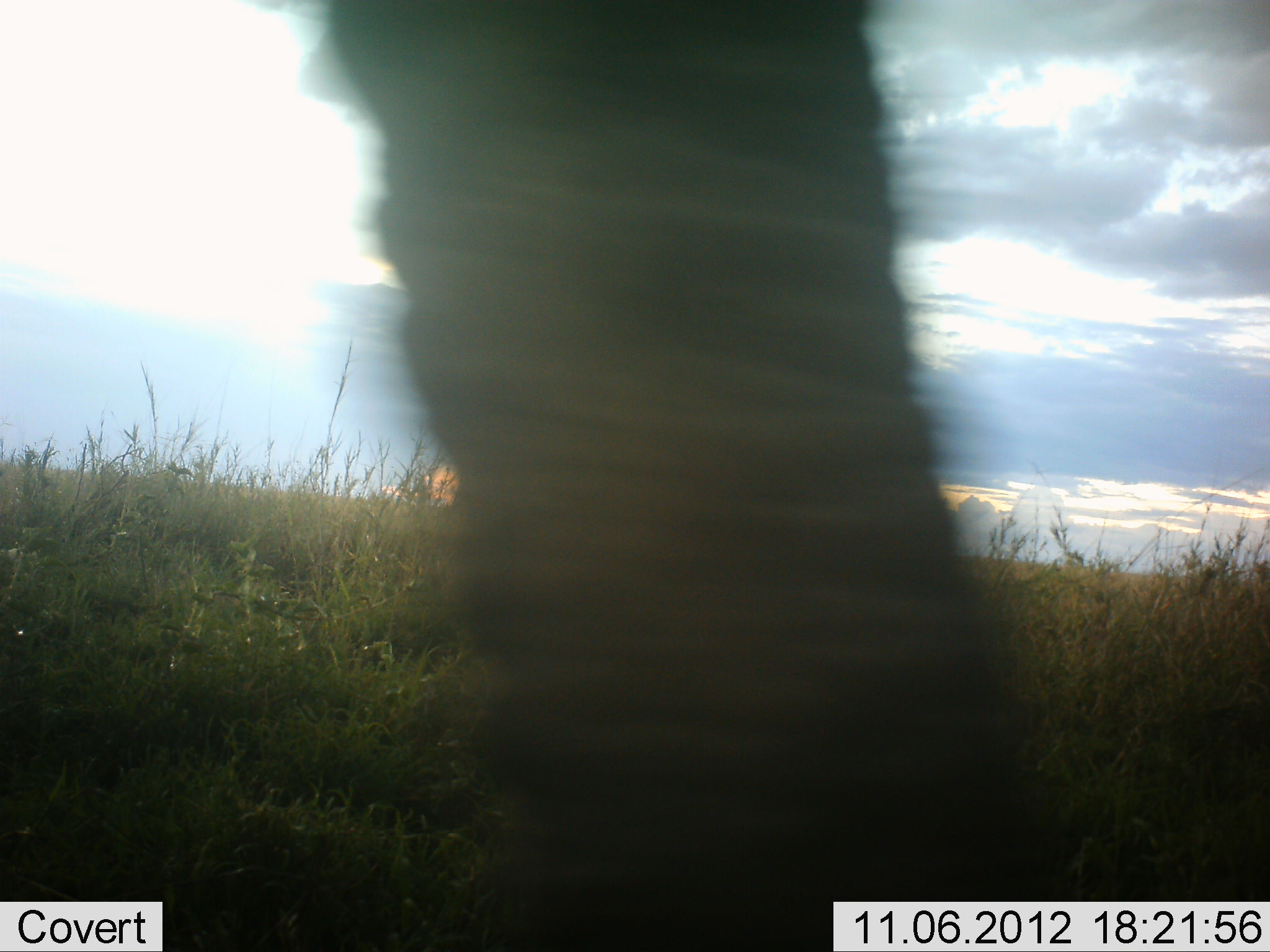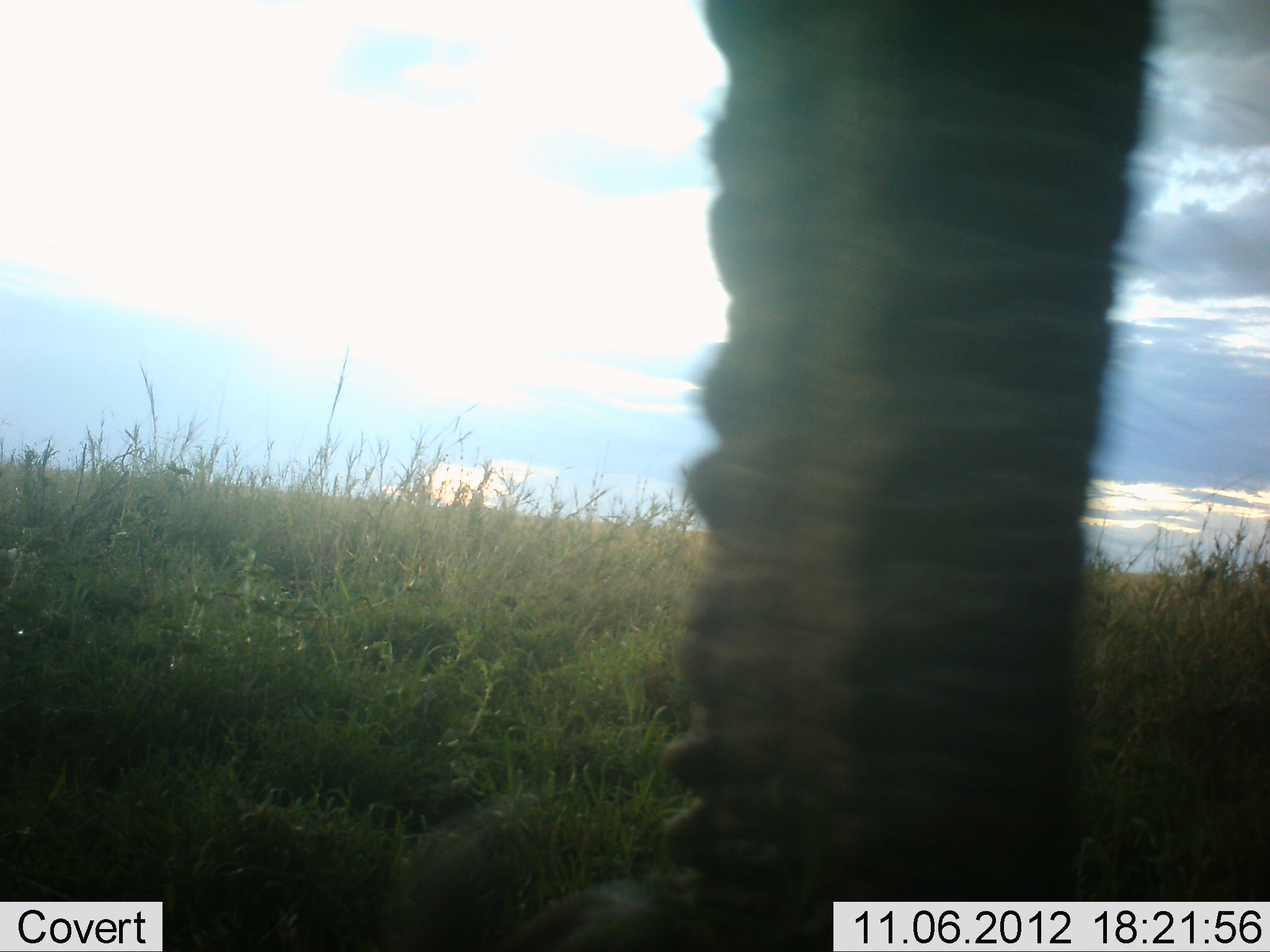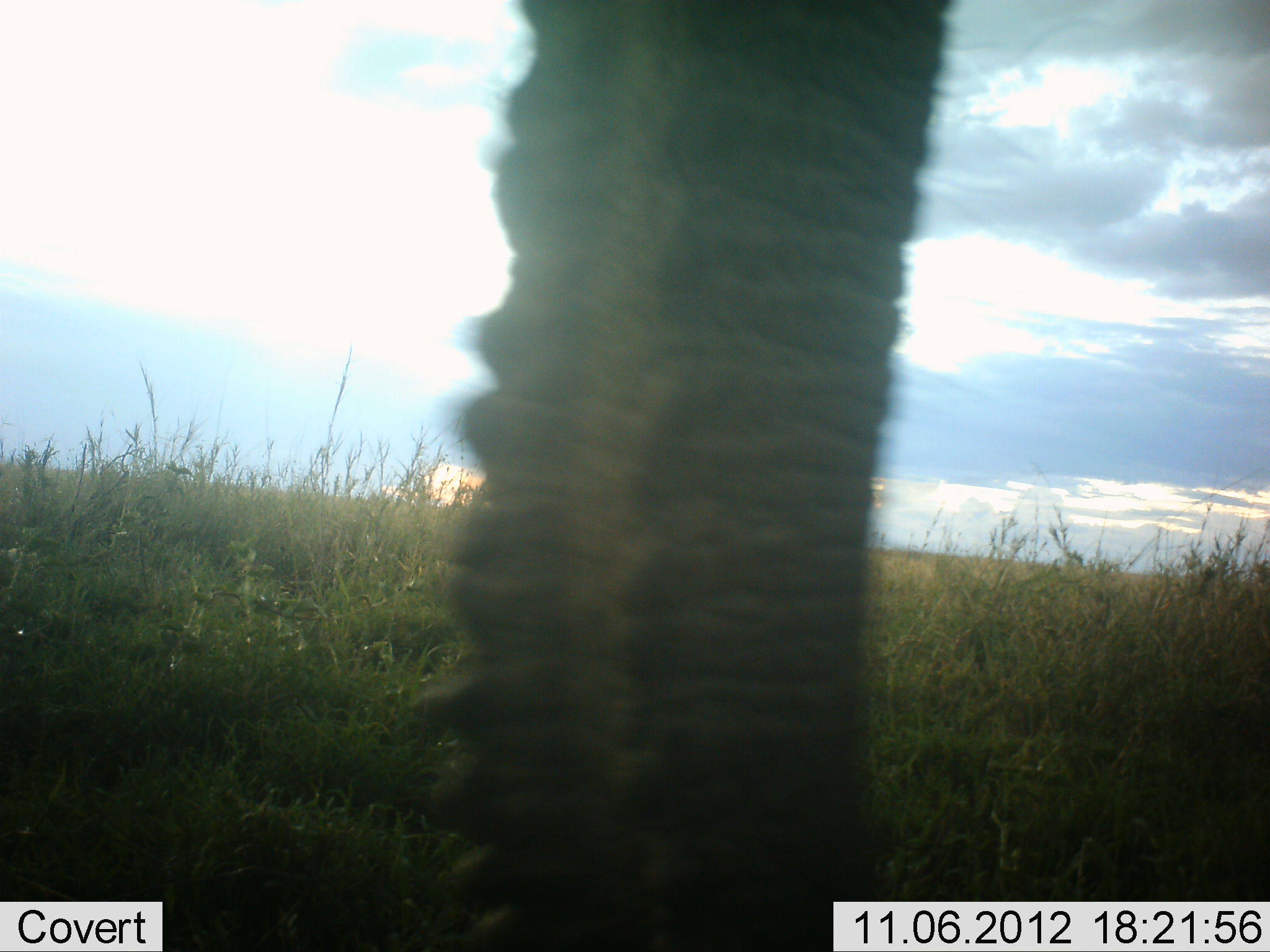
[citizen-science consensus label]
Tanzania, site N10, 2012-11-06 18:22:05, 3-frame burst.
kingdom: Animalia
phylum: Chordata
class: Mammalia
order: Proboscidea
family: Elephantidae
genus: Loxodonta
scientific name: Loxodonta africana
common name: african bush elephant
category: elephant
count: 1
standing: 70%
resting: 0%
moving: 20%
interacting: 0%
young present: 0%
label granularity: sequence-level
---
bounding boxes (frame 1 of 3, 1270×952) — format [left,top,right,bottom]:
animal: [308,0,1064,952]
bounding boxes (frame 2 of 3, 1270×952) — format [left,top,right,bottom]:
animal: [399,0,1170,952]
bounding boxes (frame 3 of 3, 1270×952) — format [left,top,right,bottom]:
animal: [418,0,951,952]